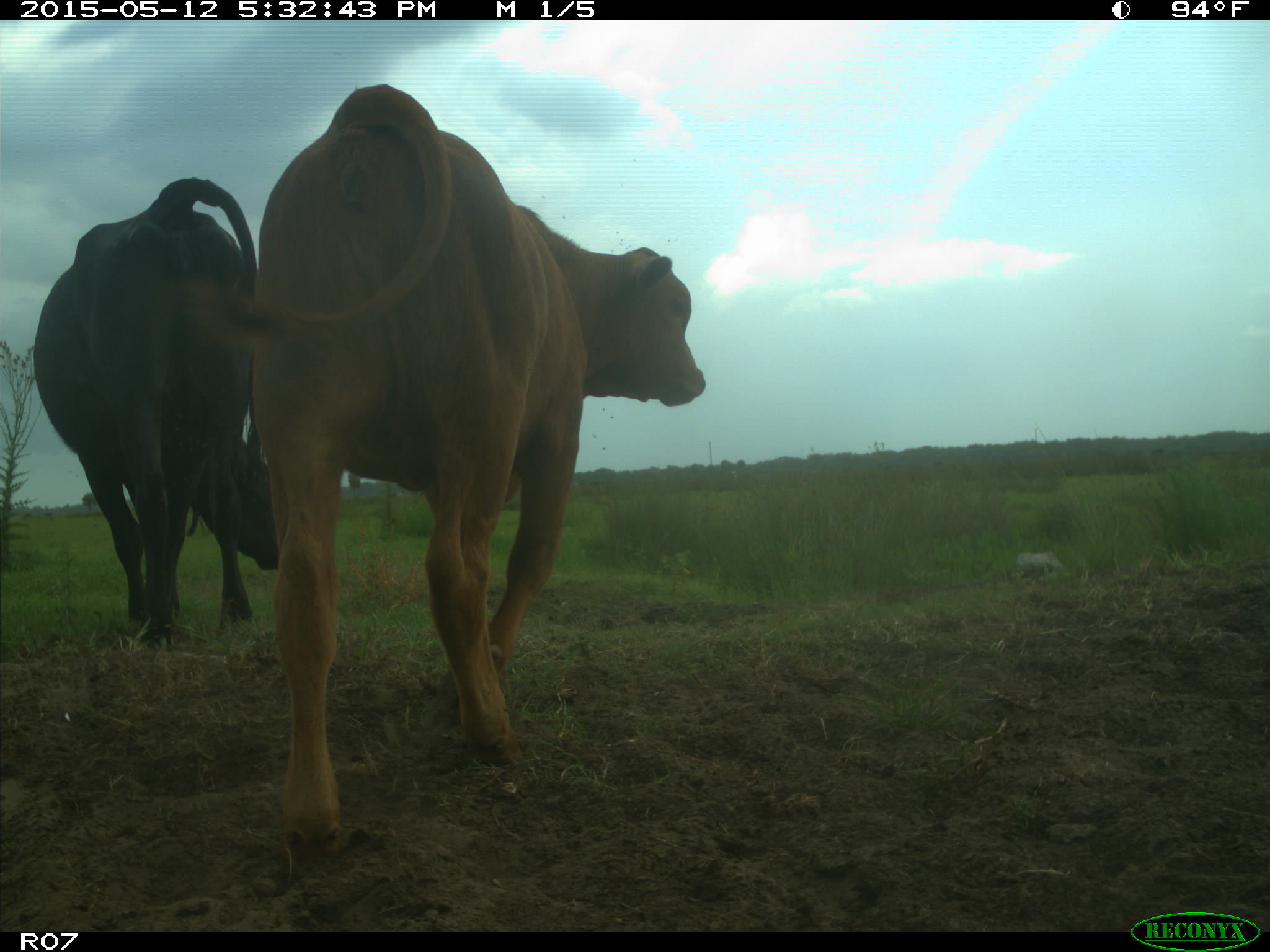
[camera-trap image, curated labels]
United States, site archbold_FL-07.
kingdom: Animalia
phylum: Chordata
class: Mammalia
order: Artiodactyla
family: Bovidae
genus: Bos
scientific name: Bos taurus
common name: domestic cow